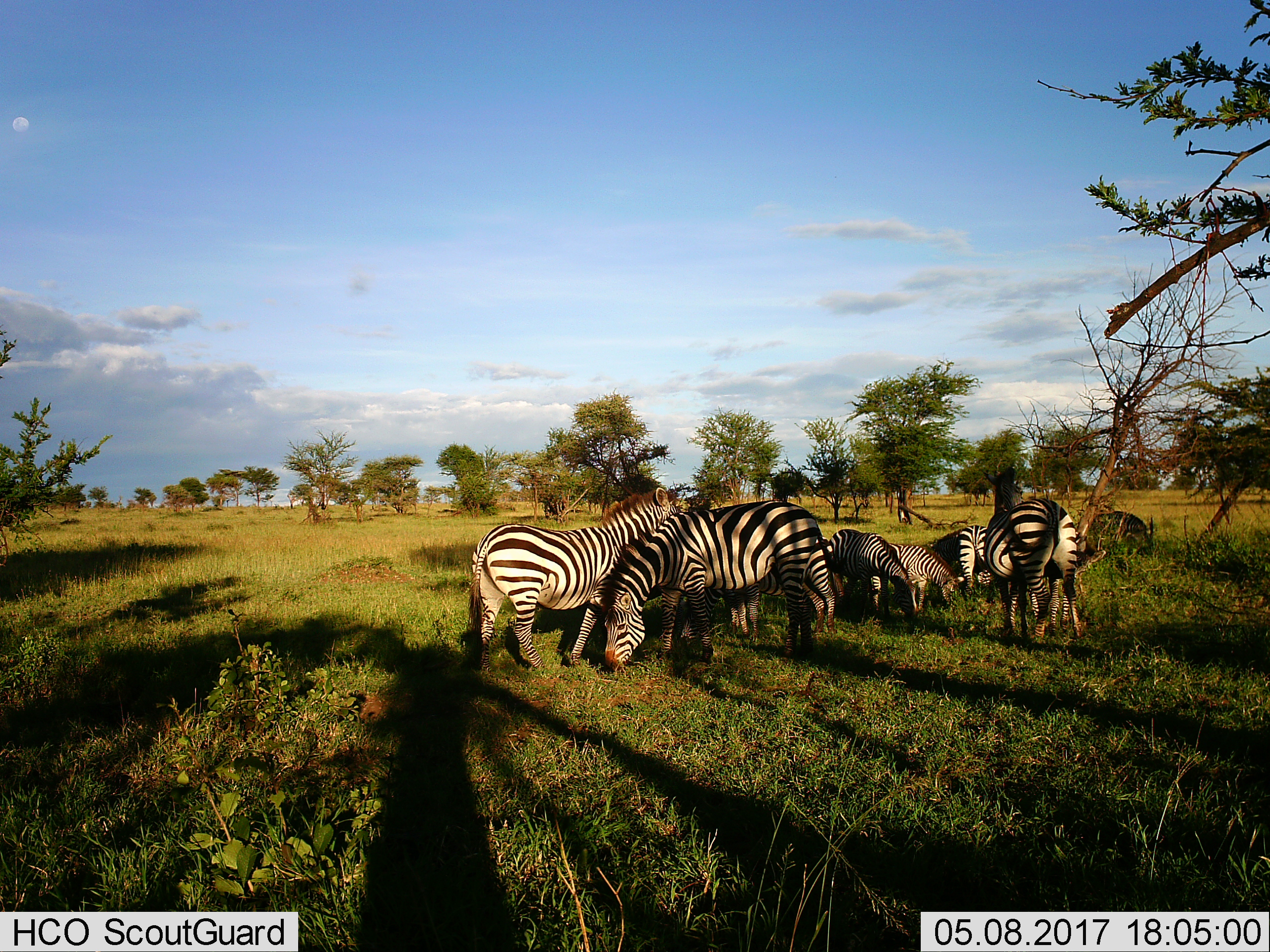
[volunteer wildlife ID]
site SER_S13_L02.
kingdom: Animalia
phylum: Chordata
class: Mammalia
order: Perissodactyla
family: Equidae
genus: Equus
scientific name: Equus quagga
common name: plains zebra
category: zebraplains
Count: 10.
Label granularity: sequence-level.